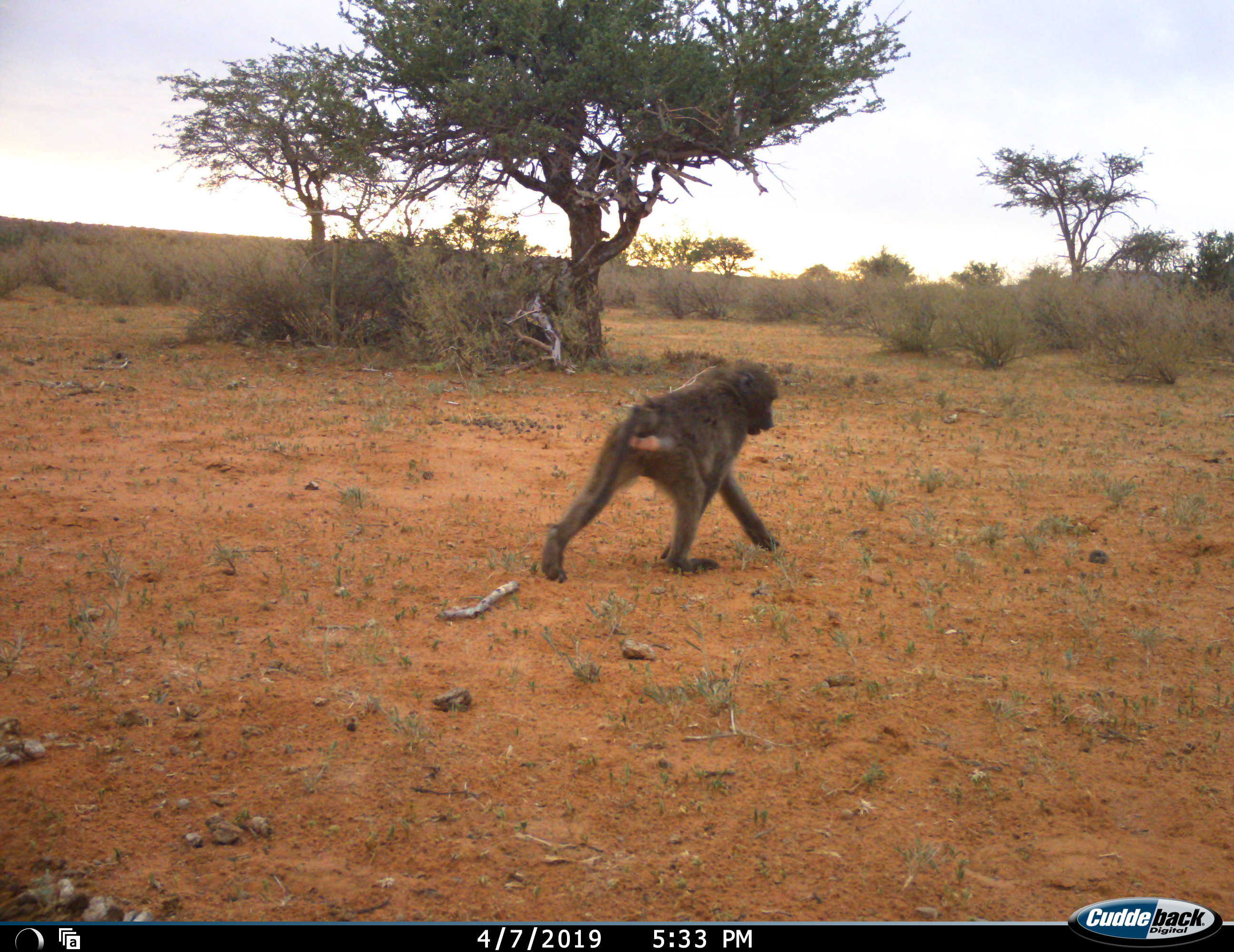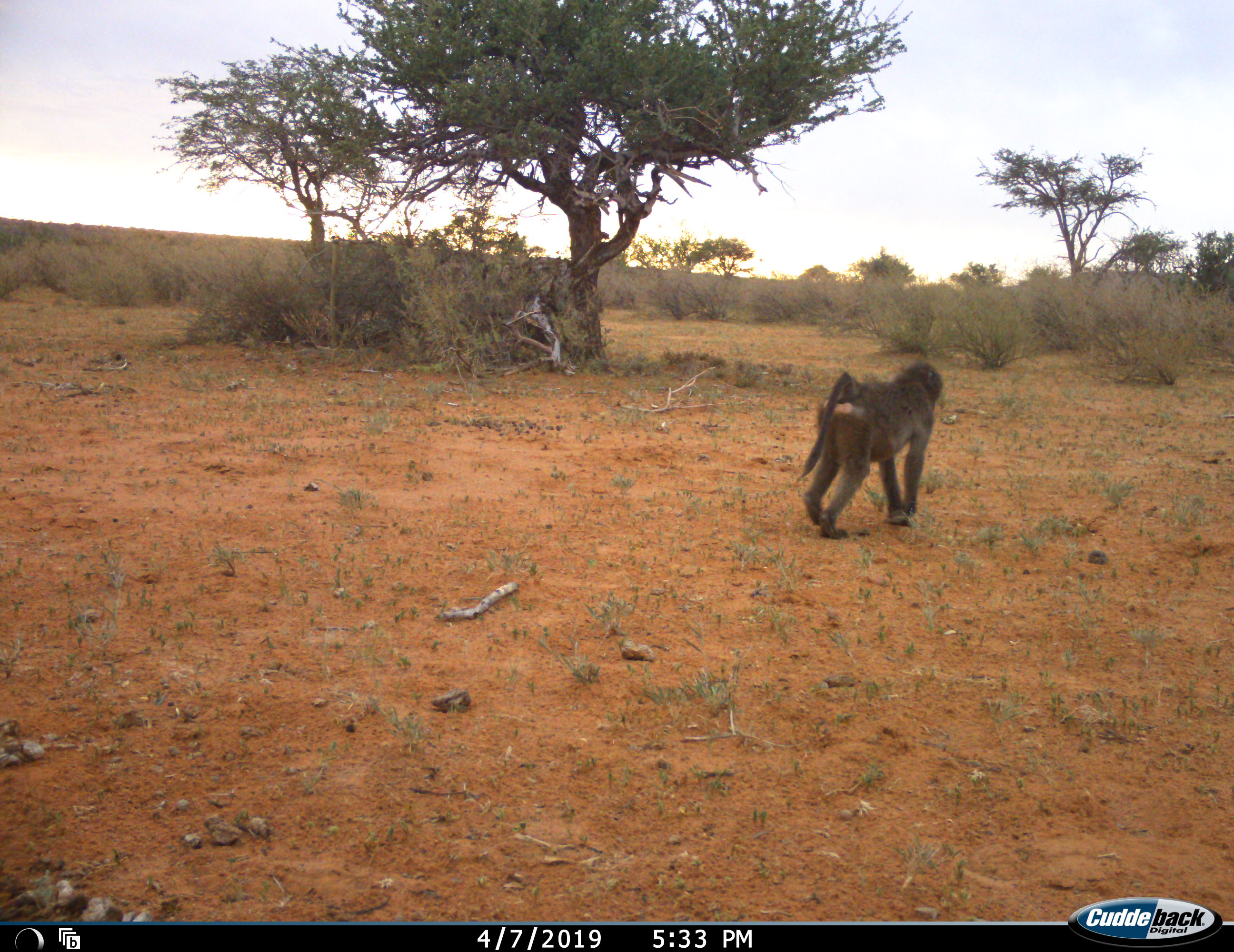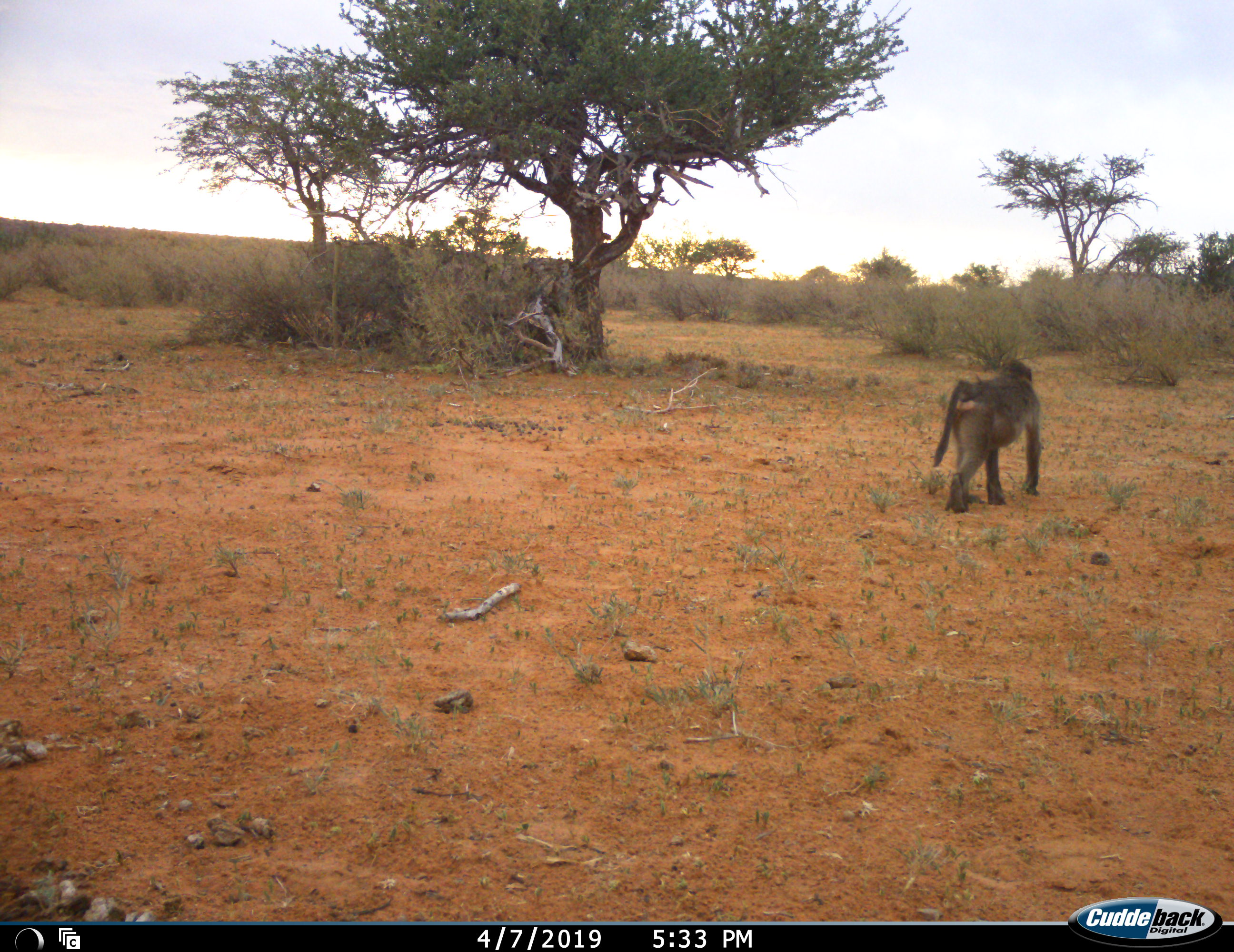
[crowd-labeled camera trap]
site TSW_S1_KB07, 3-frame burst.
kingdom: Animalia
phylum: Chordata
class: Mammalia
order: Primates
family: Cercopithecidae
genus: Papio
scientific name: Papio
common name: baboon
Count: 1.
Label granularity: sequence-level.